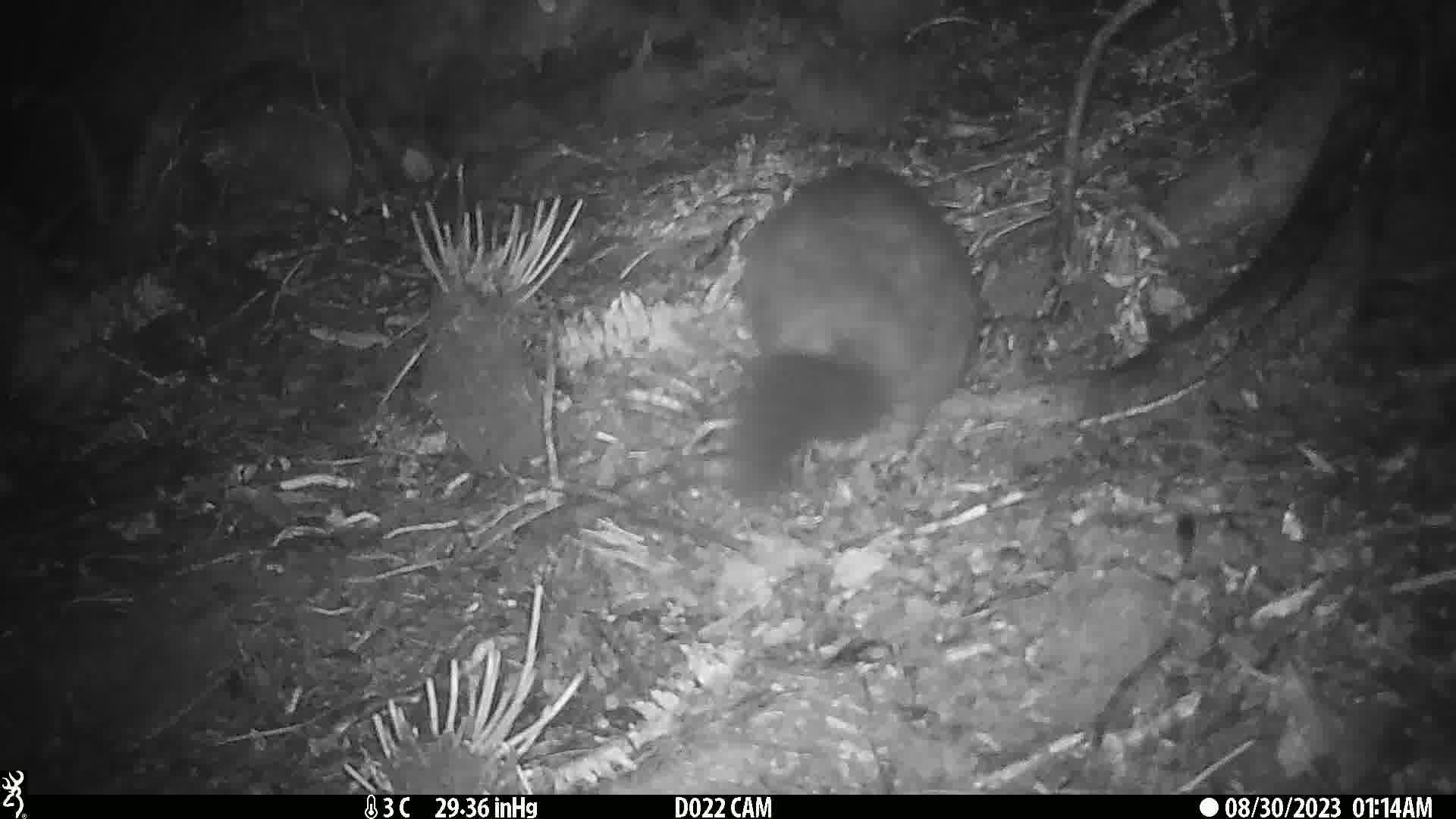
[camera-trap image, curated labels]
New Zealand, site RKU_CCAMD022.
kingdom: Animalia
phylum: Chordata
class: Mammalia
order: Diprotodontia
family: Phalangeridae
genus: Trichosurus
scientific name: Trichosurus vulpecula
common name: common brushtail possum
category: possum